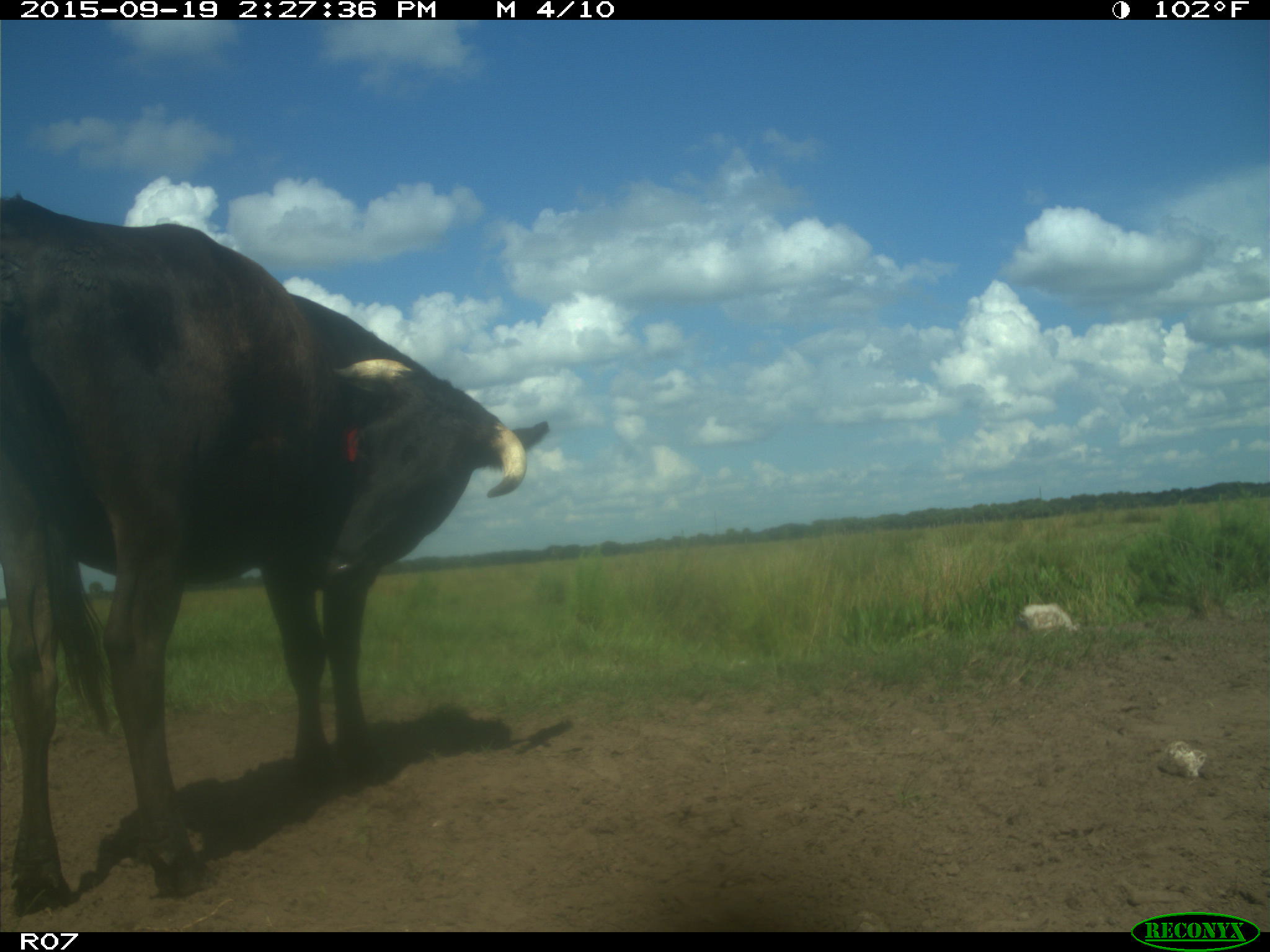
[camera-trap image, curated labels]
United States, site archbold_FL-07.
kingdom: Animalia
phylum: Chordata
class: Mammalia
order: Artiodactyla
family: Bovidae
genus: Bos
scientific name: Bos taurus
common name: domestic cow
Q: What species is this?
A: Bos taurus (domestic cow).